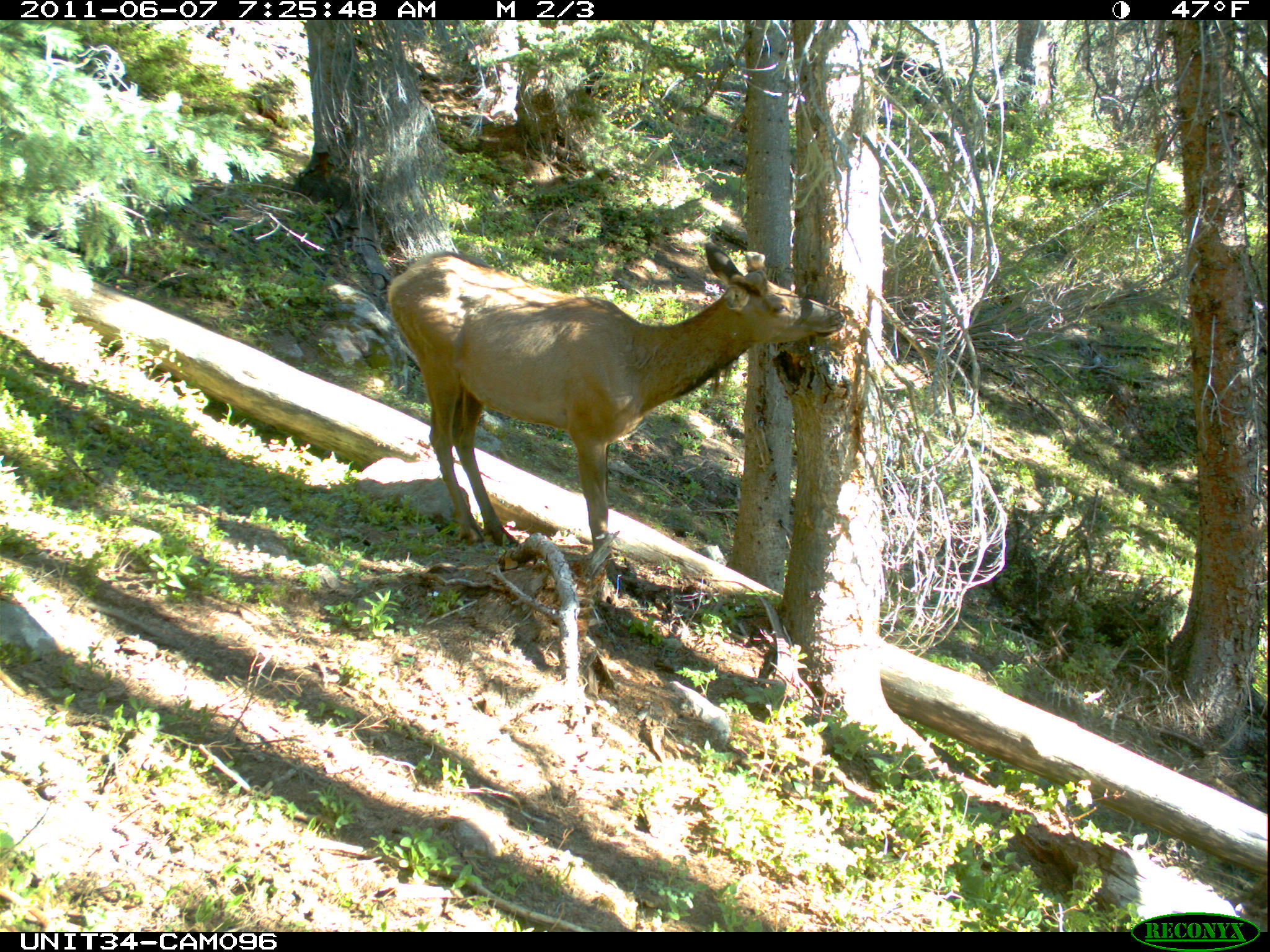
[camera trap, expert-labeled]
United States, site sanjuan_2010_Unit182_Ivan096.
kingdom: Animalia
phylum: Chordata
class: Mammalia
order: Artiodactyla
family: Cervidae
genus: Cervus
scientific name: Cervus elaphus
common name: red deer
Cervus elaphus (red deer).